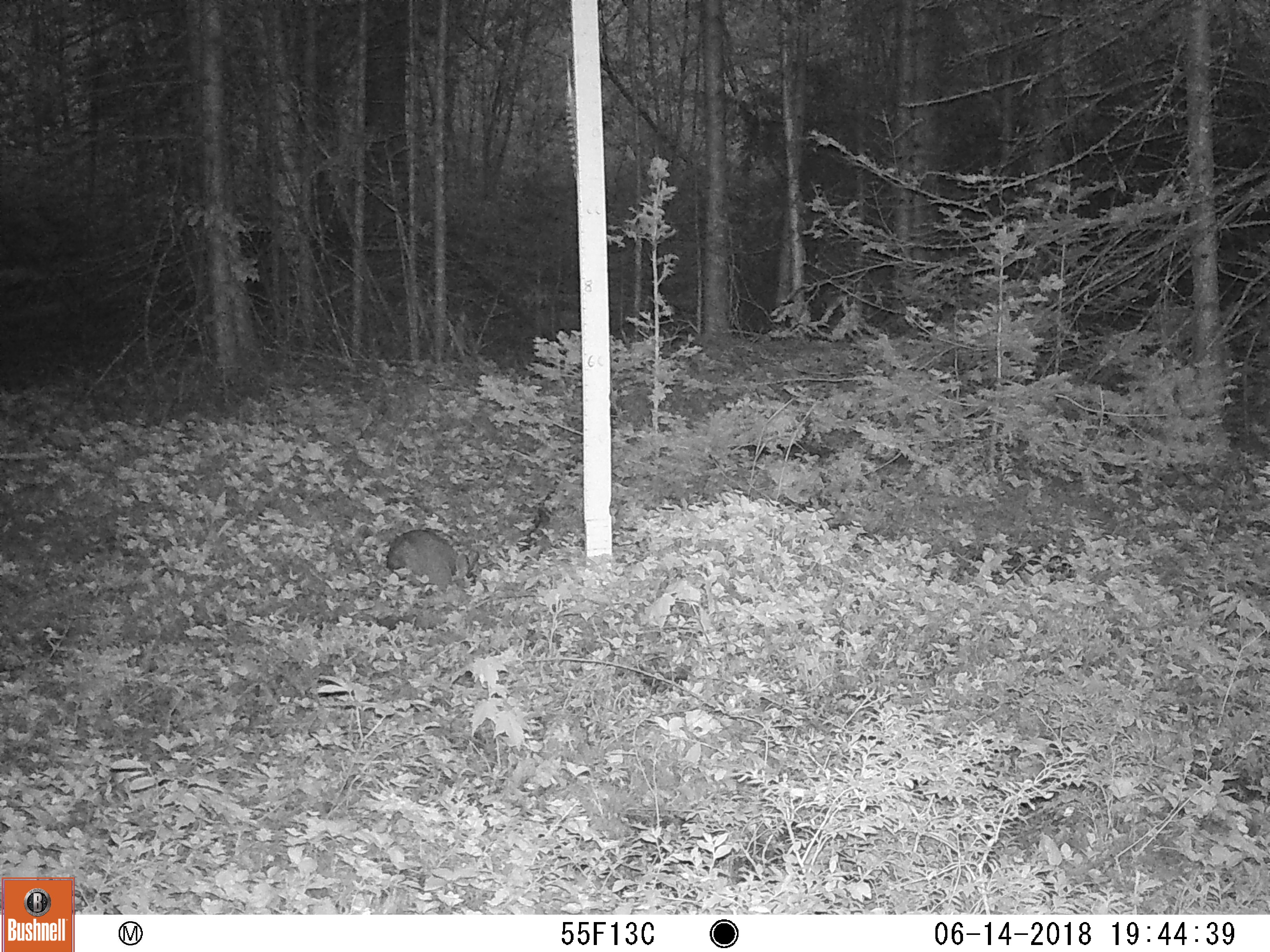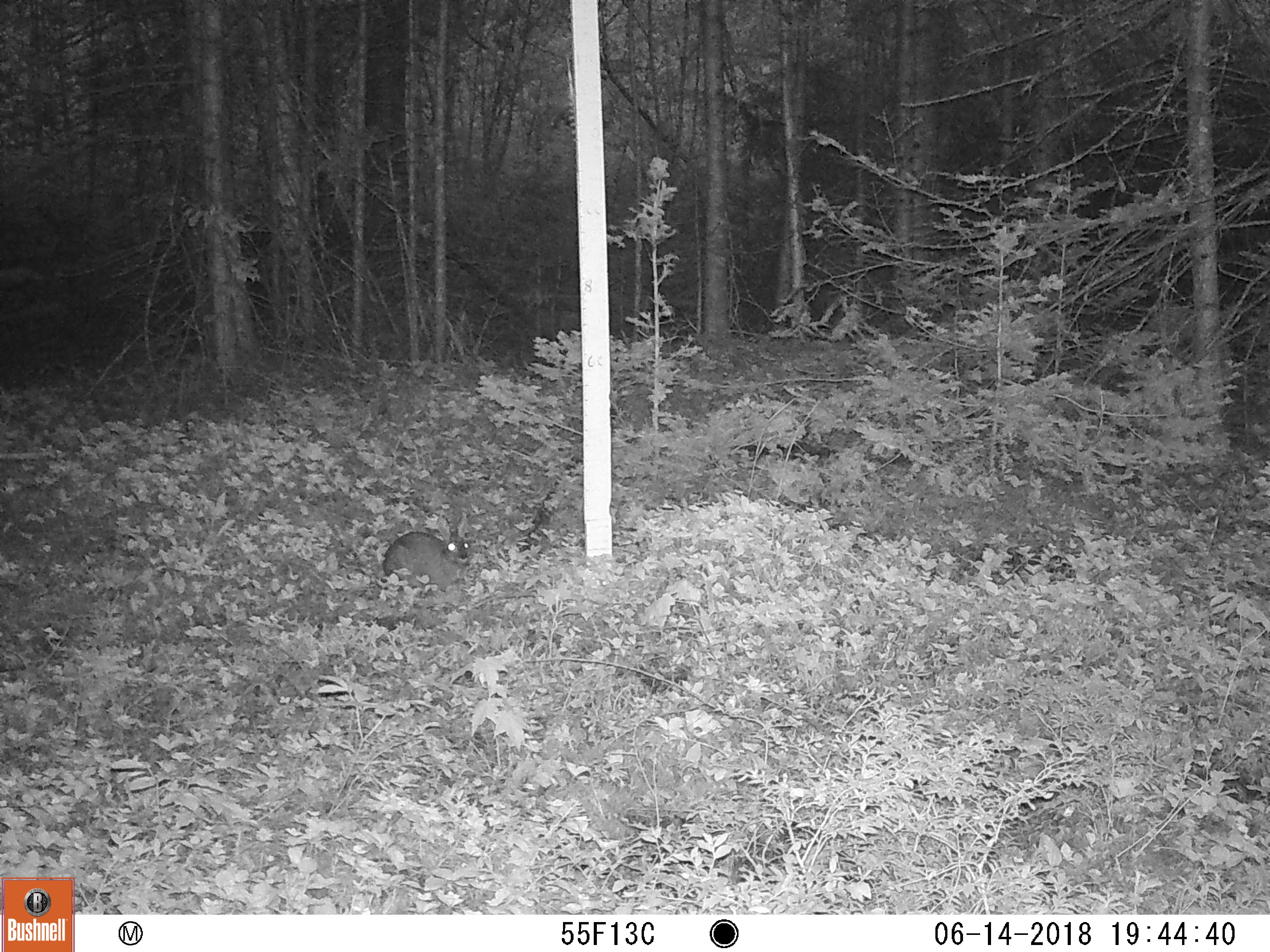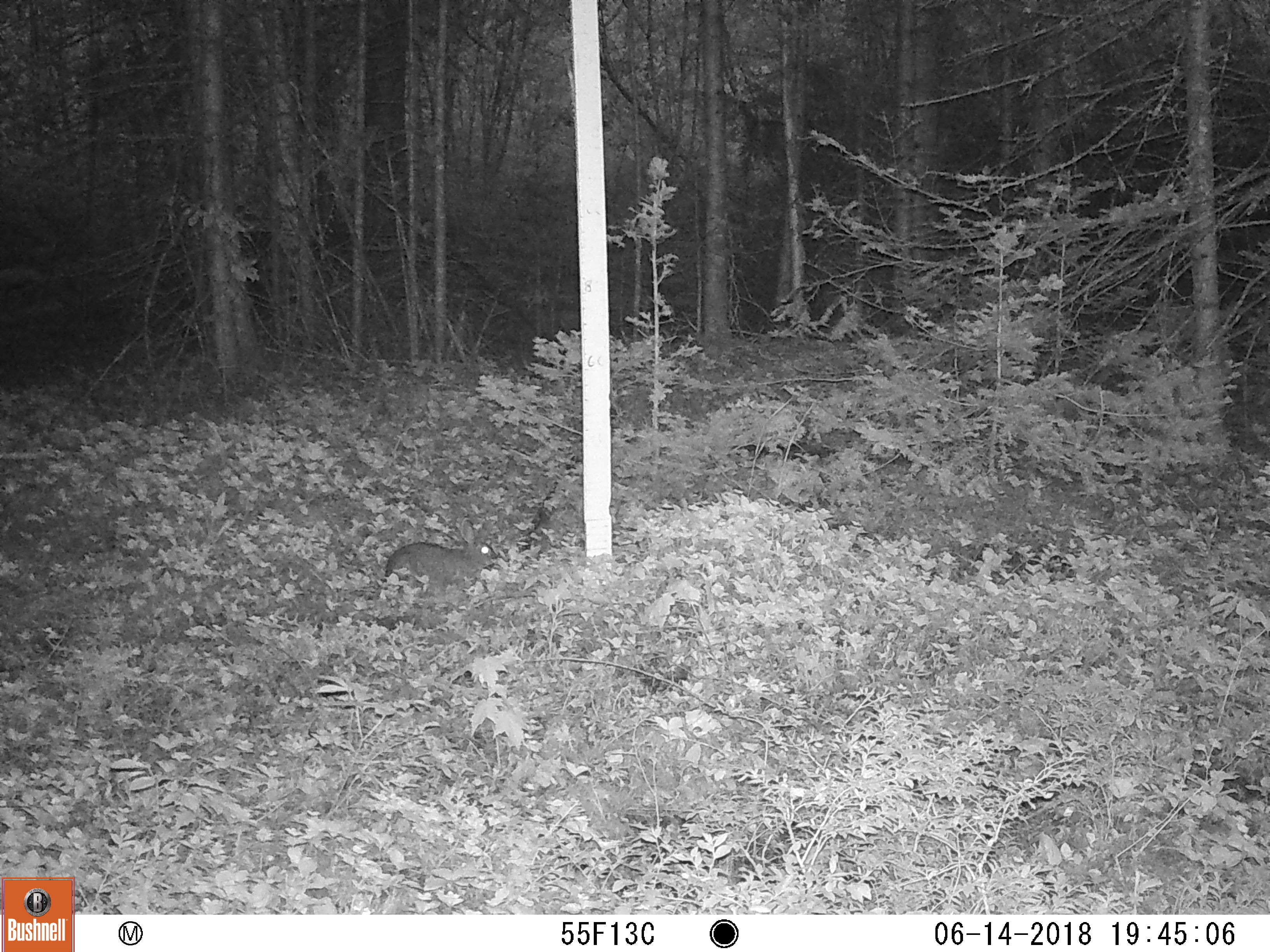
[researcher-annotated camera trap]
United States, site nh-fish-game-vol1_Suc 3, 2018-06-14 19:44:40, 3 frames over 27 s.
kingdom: Animalia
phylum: Chordata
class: Mammalia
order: Lagomorpha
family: Leporidae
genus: Lepus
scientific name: Lepus americanus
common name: snowshoe hare